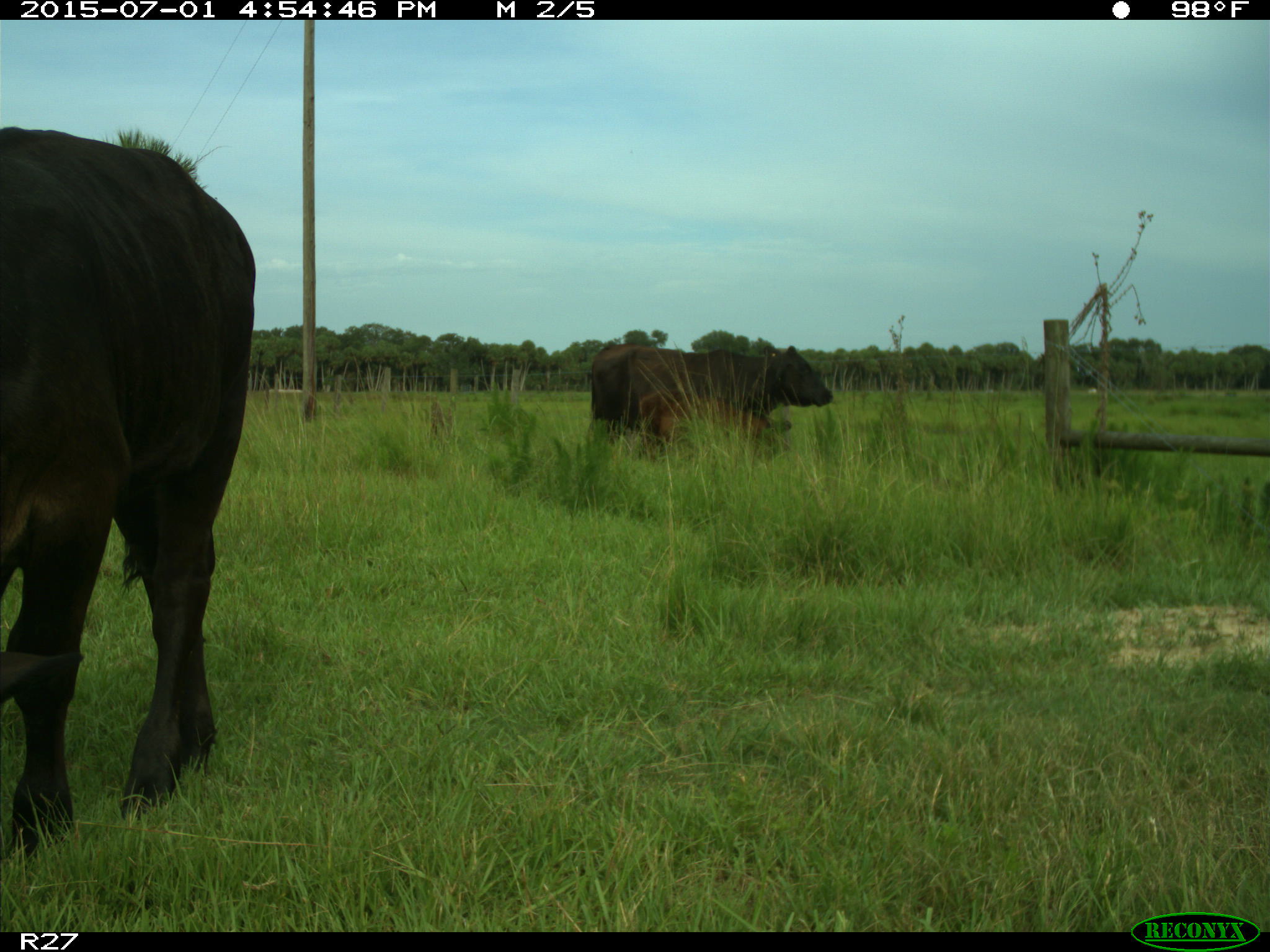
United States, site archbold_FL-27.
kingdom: Animalia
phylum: Chordata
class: Mammalia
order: Artiodactyla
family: Bovidae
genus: Bos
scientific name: Bos taurus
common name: domestic cow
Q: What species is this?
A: Bos taurus (domestic cow).